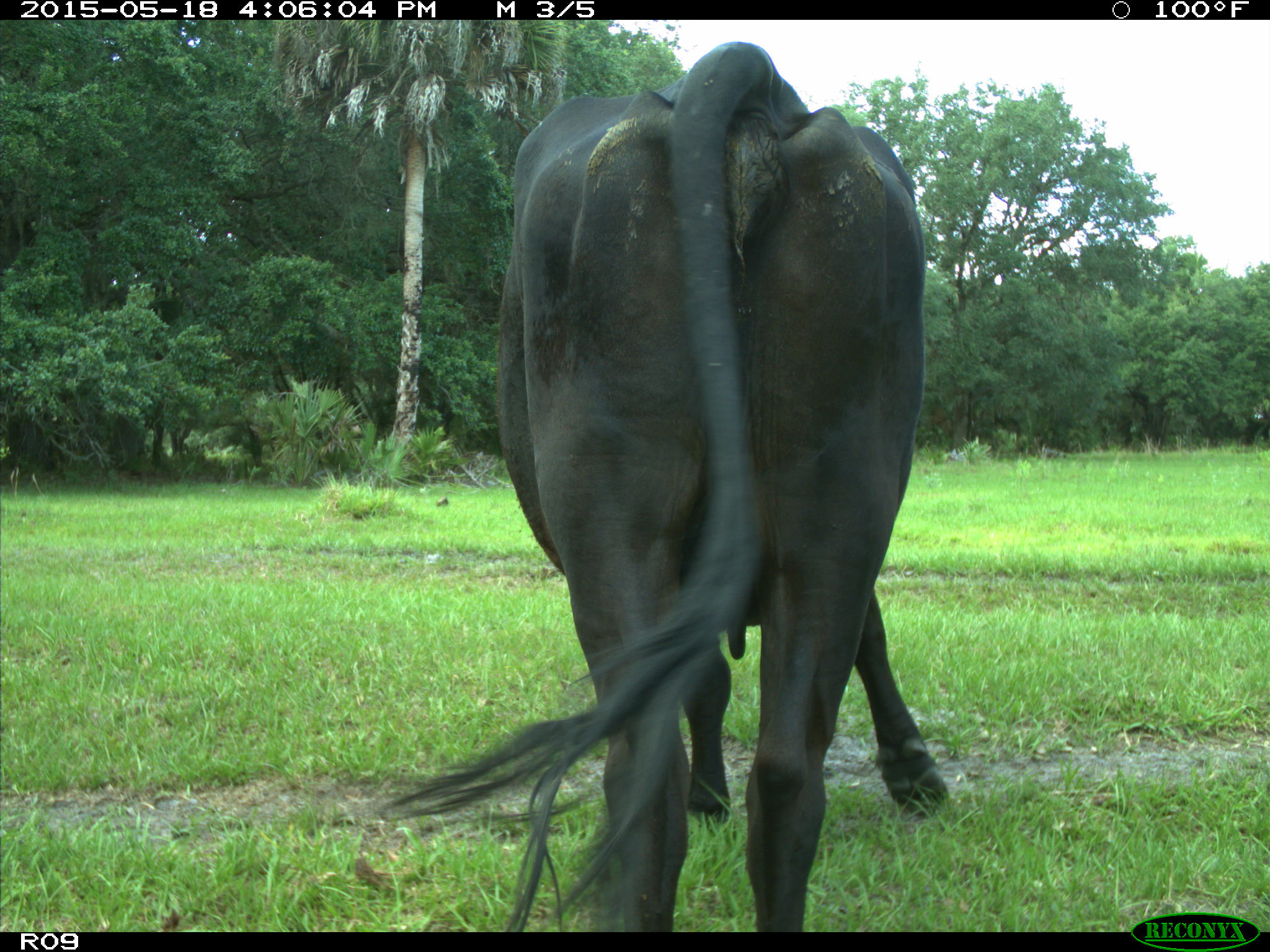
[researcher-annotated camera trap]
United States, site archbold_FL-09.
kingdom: Animalia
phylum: Chordata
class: Mammalia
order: Artiodactyla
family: Bovidae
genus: Bos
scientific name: Bos taurus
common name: domestic cow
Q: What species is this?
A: Bos taurus (domestic cow).